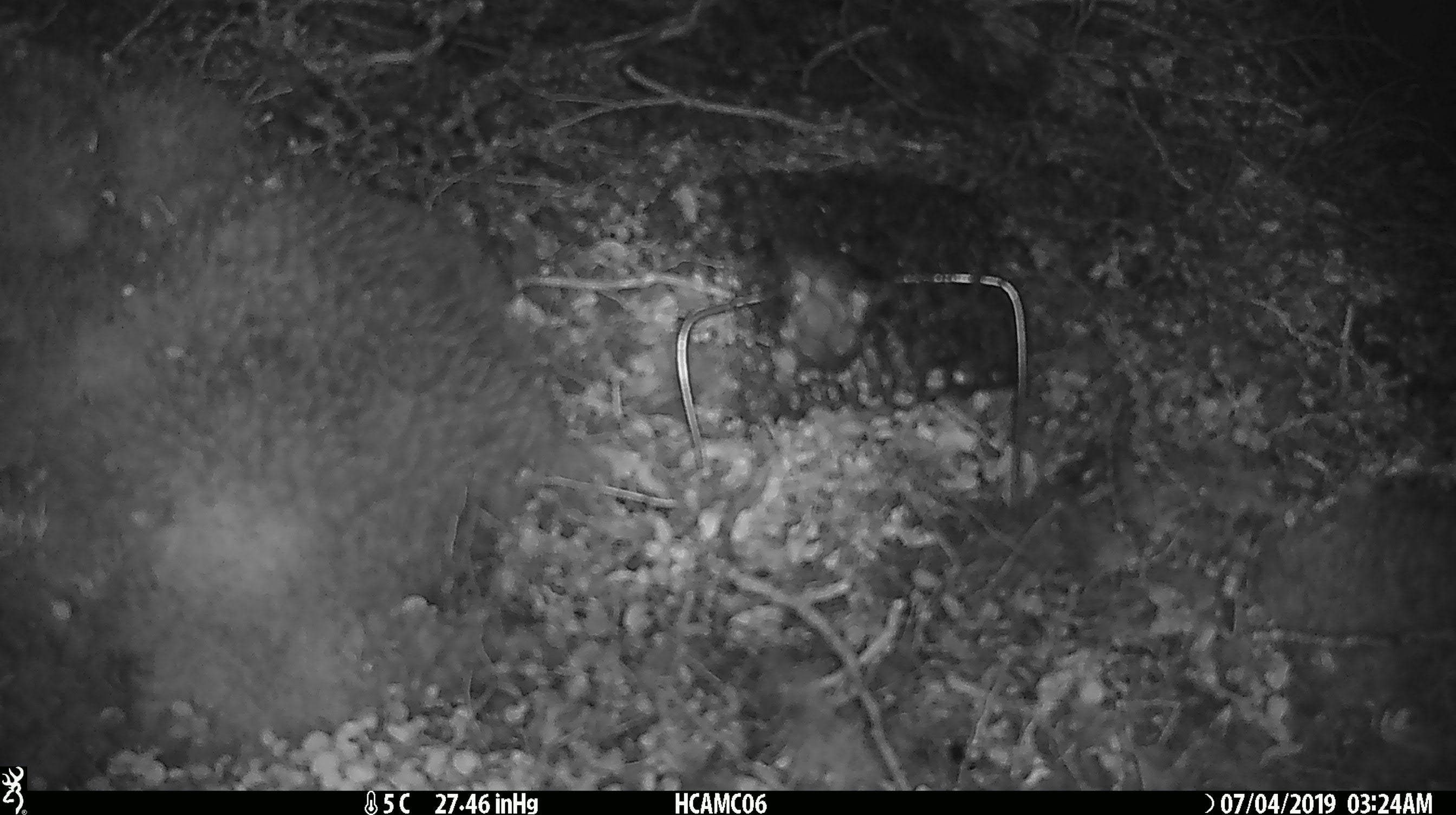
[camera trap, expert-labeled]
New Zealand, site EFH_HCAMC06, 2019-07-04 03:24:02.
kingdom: Animalia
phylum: Chordata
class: Mammalia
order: Rodentia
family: Muridae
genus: Mus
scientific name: Mus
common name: mouse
Mouse (Mus).